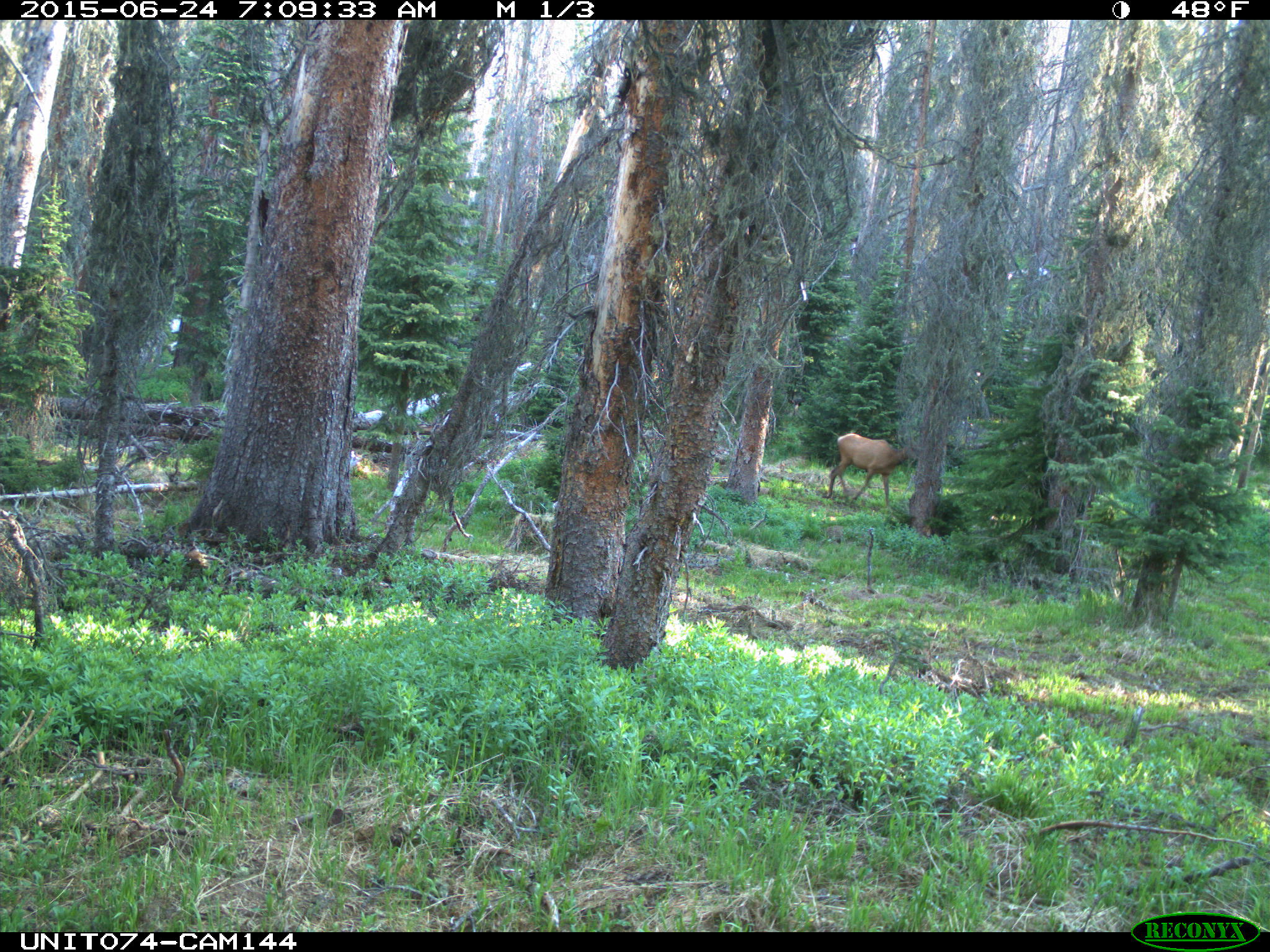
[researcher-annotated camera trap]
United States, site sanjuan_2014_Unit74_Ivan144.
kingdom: Animalia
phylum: Chordata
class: Mammalia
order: Artiodactyla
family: Cervidae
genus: Cervus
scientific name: Cervus elaphus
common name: red deer